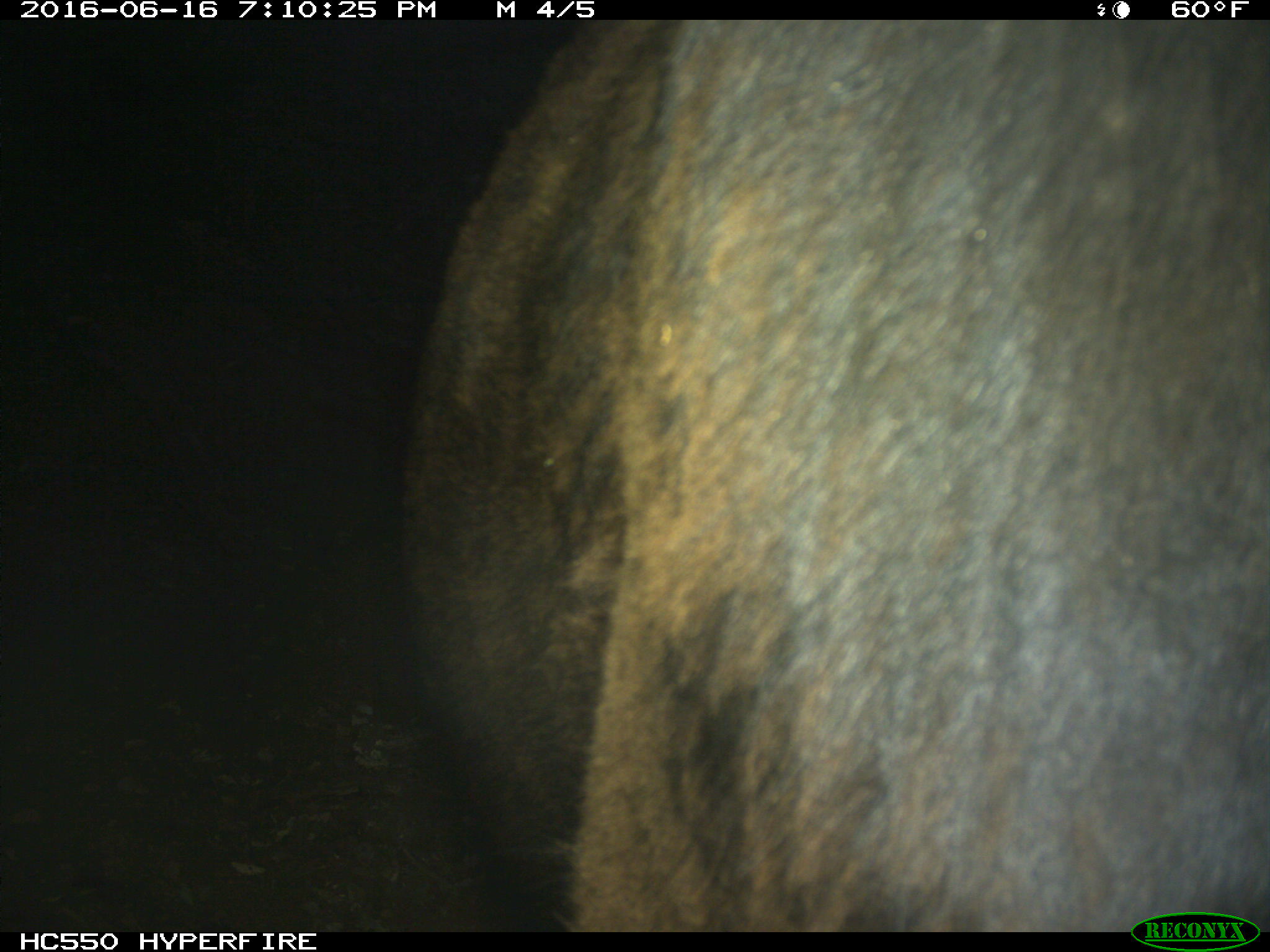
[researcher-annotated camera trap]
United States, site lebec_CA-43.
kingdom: Animalia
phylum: Chordata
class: Mammalia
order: Artiodactyla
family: Bovidae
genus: Bos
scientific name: Bos taurus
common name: domestic cow